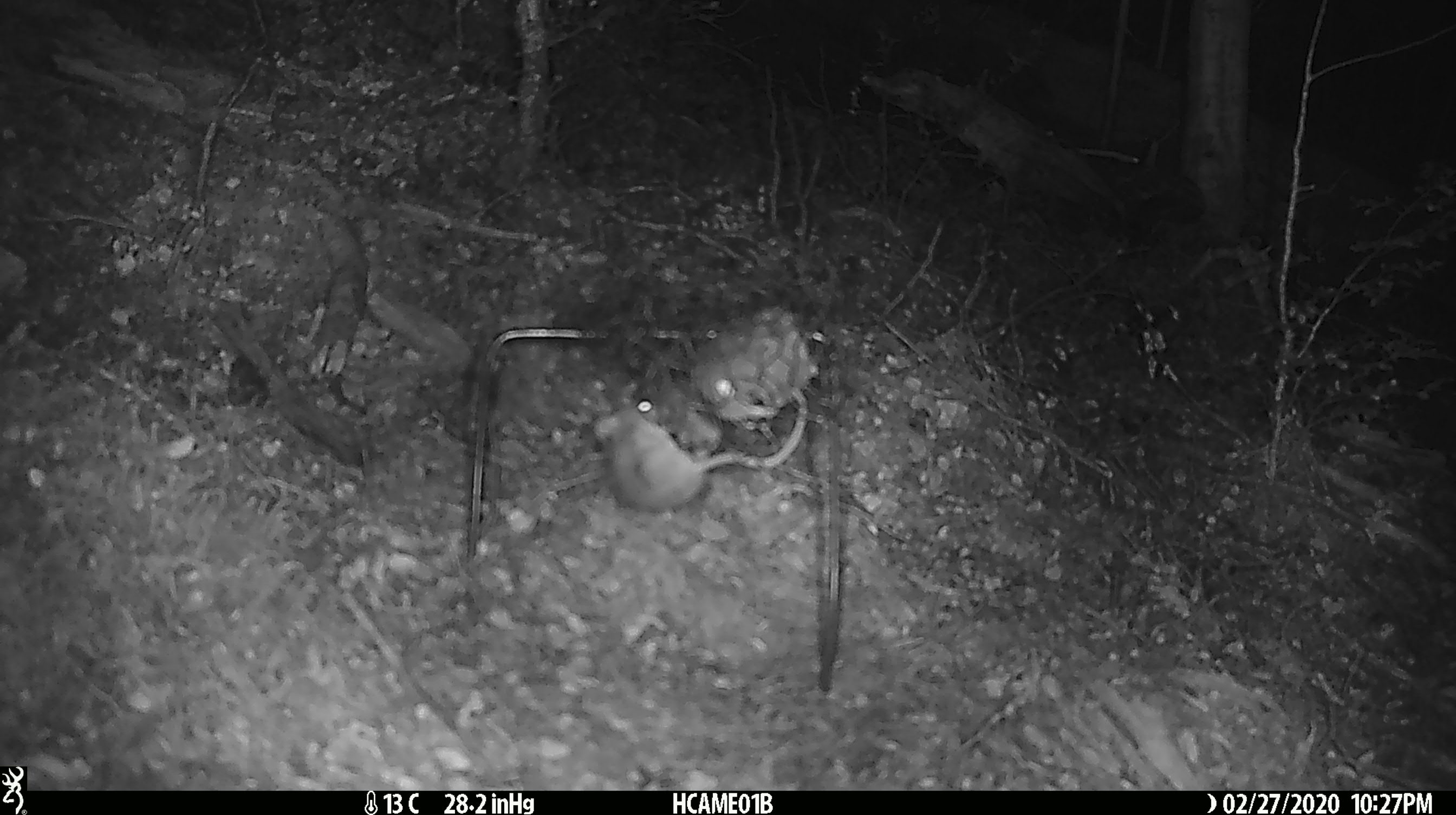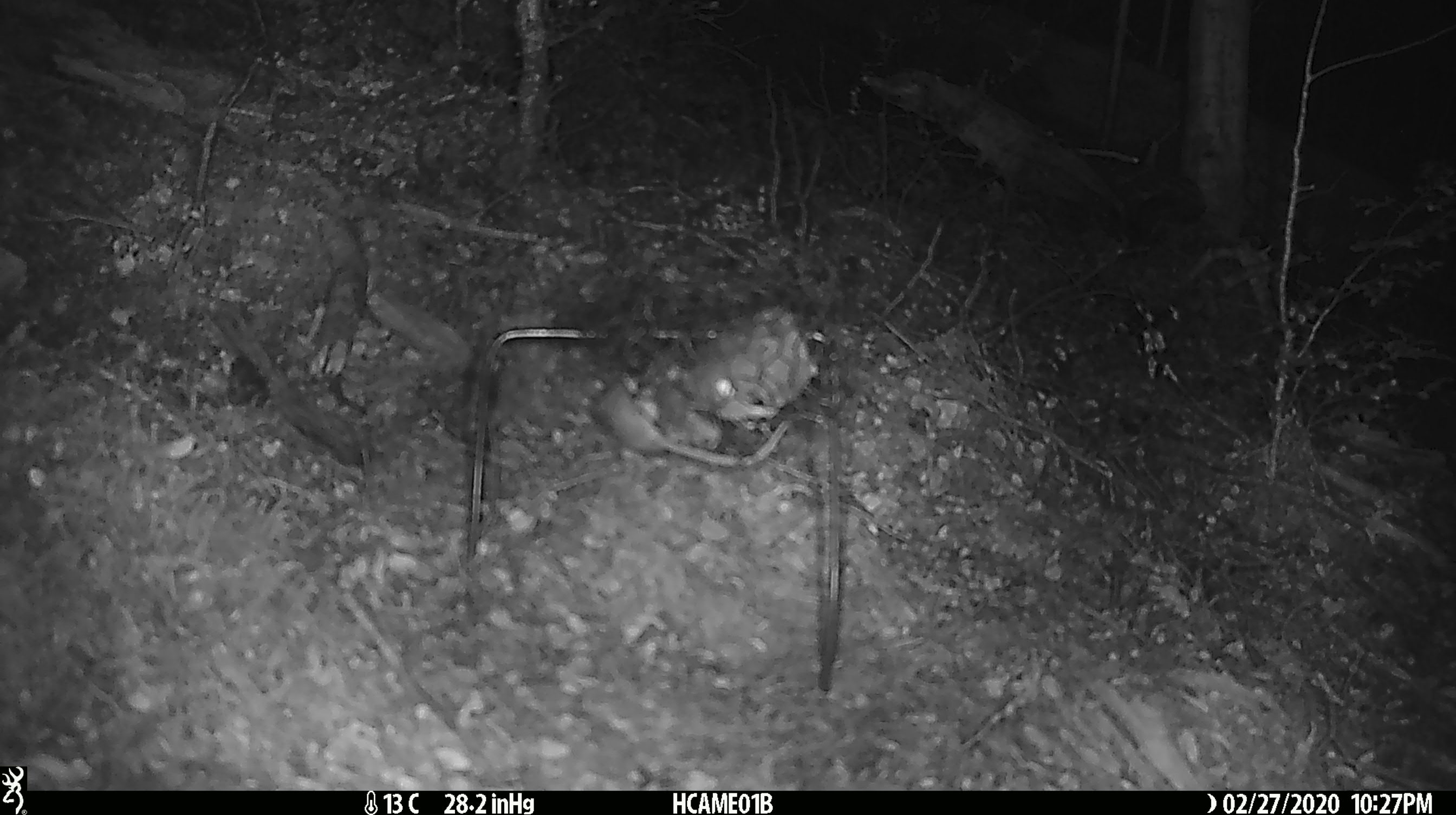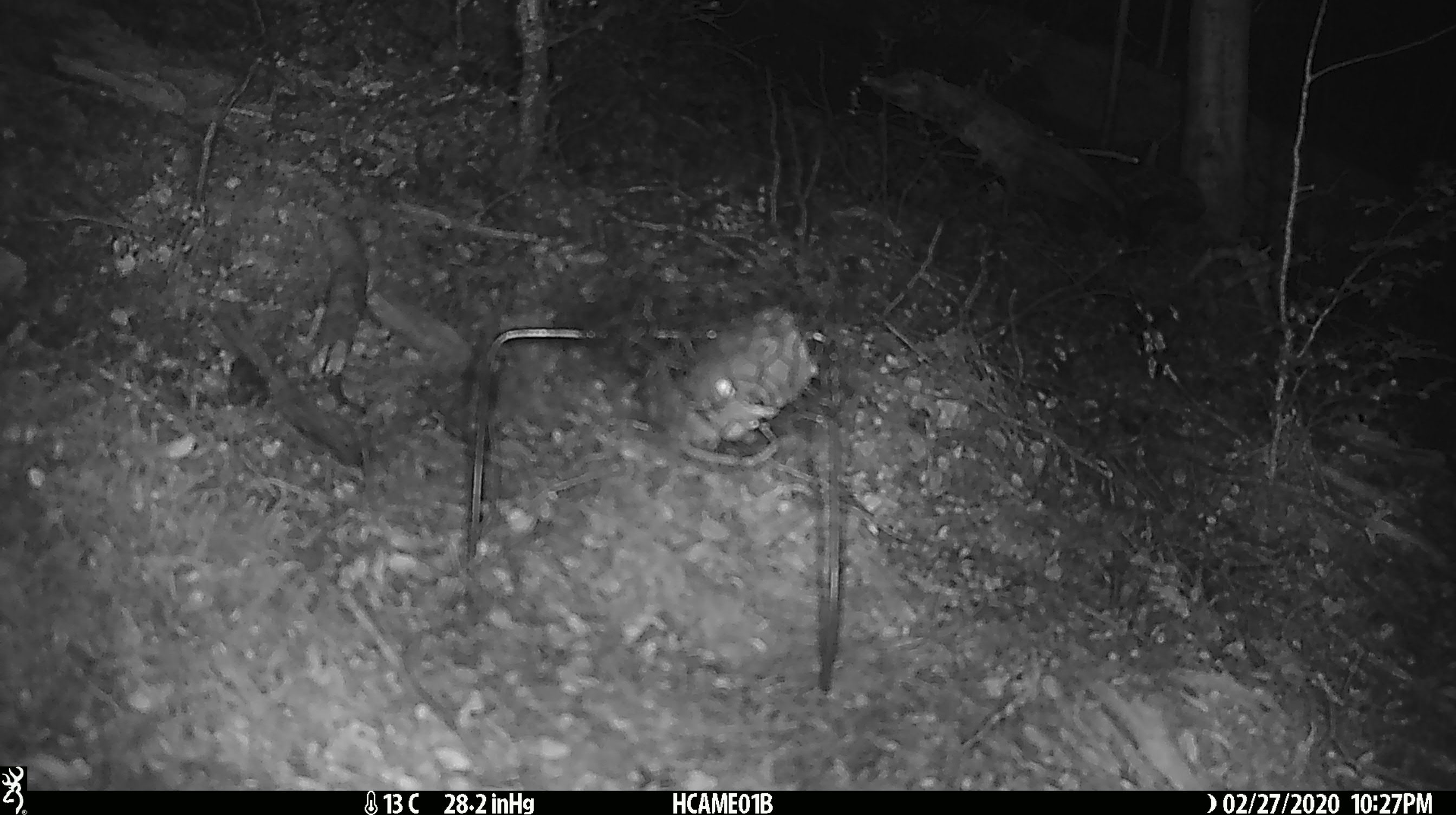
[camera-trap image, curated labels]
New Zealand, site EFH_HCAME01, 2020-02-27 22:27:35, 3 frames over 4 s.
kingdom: Animalia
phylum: Chordata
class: Mammalia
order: Rodentia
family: Muridae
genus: Mus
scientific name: Mus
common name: mouse